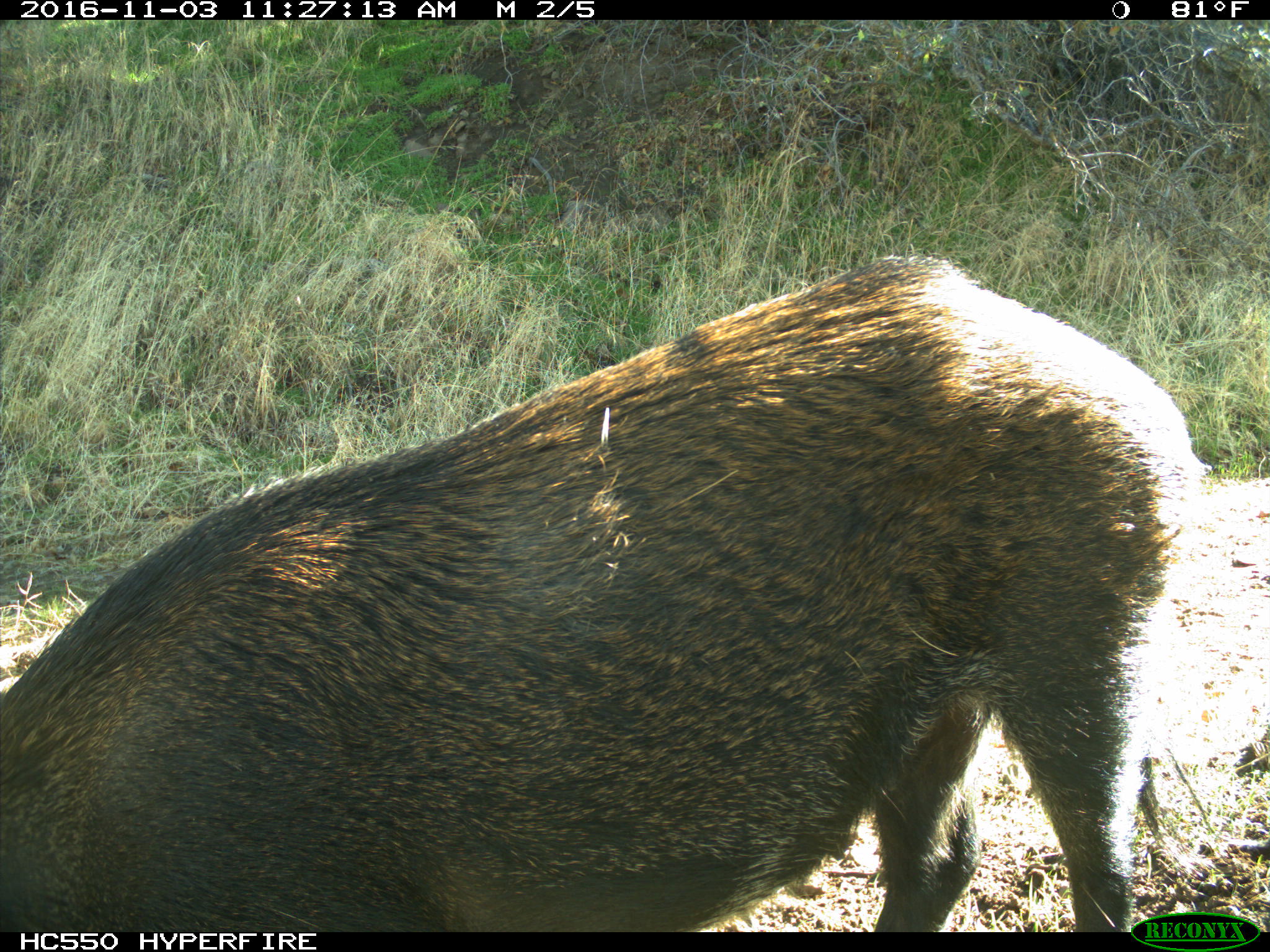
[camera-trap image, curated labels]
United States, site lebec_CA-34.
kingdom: Animalia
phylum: Chordata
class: Mammalia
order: Artiodactyla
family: Suidae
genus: Sus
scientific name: Sus scrofa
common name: wild boar